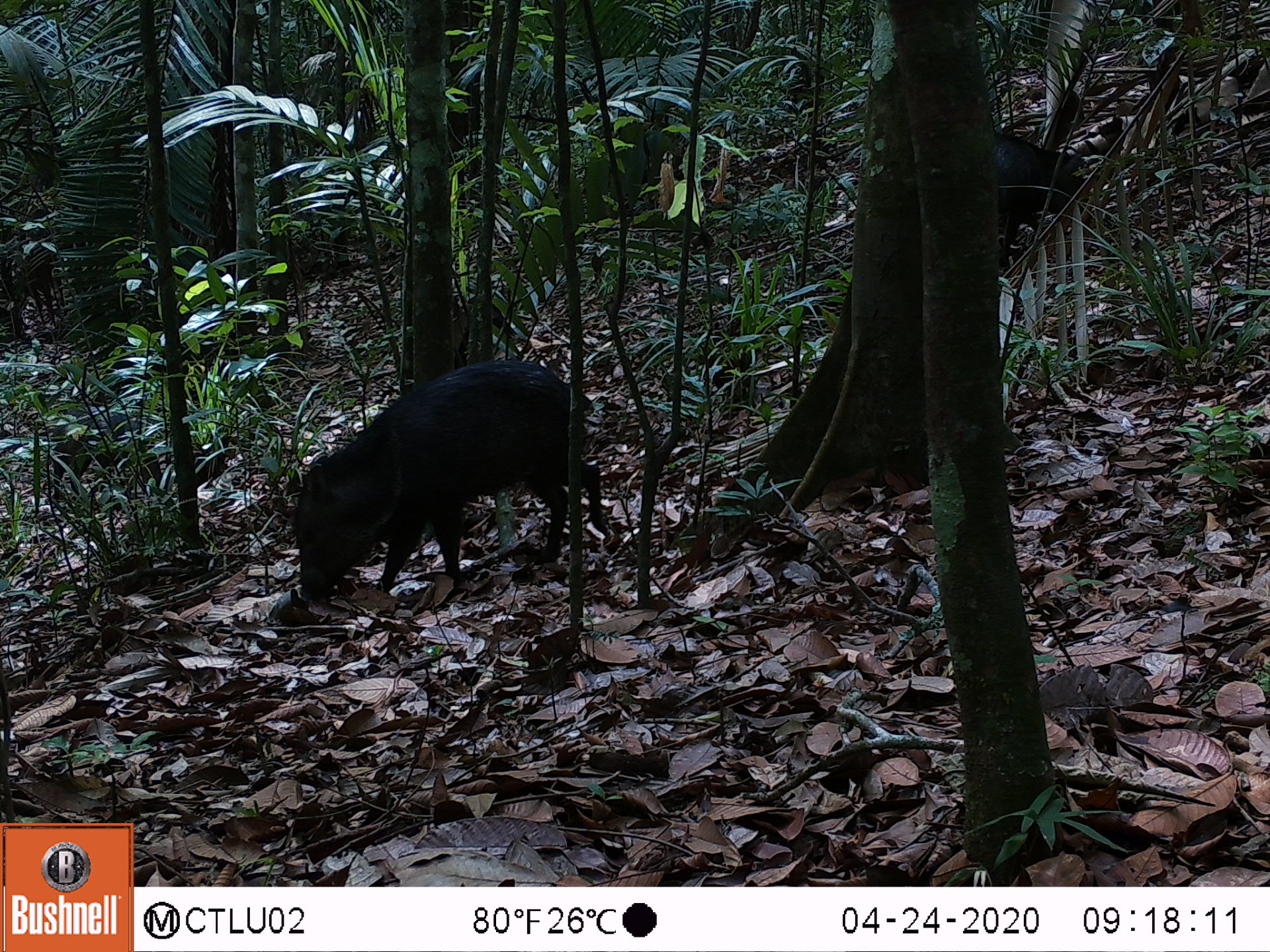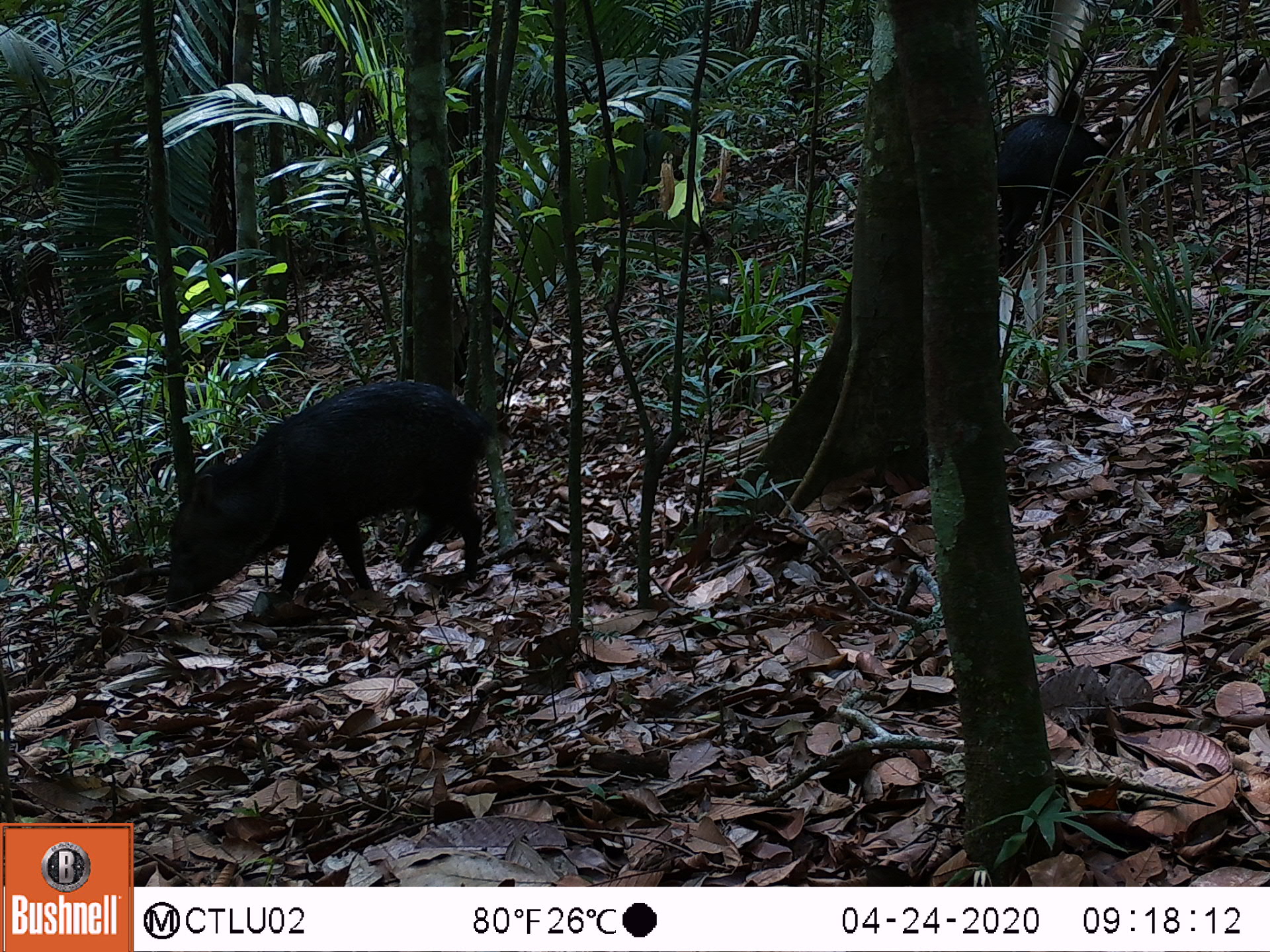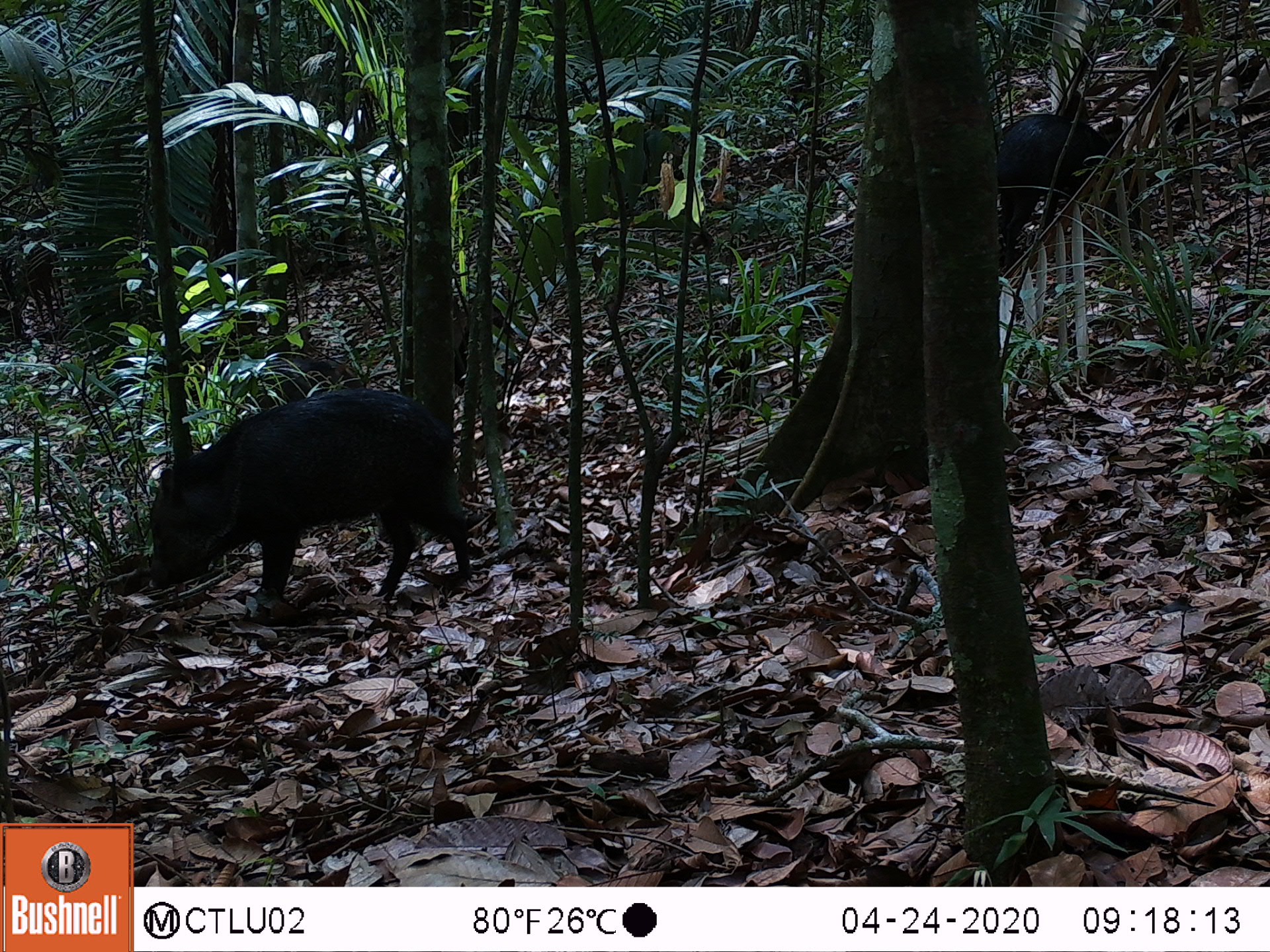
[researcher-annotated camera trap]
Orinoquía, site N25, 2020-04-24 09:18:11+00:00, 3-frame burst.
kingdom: Animalia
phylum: Chordata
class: Mammalia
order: Artiodactyla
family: Tayassuidae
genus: Pecari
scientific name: Pecari tajacu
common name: collared peccary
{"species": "collared peccary (Pecari tajacu)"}